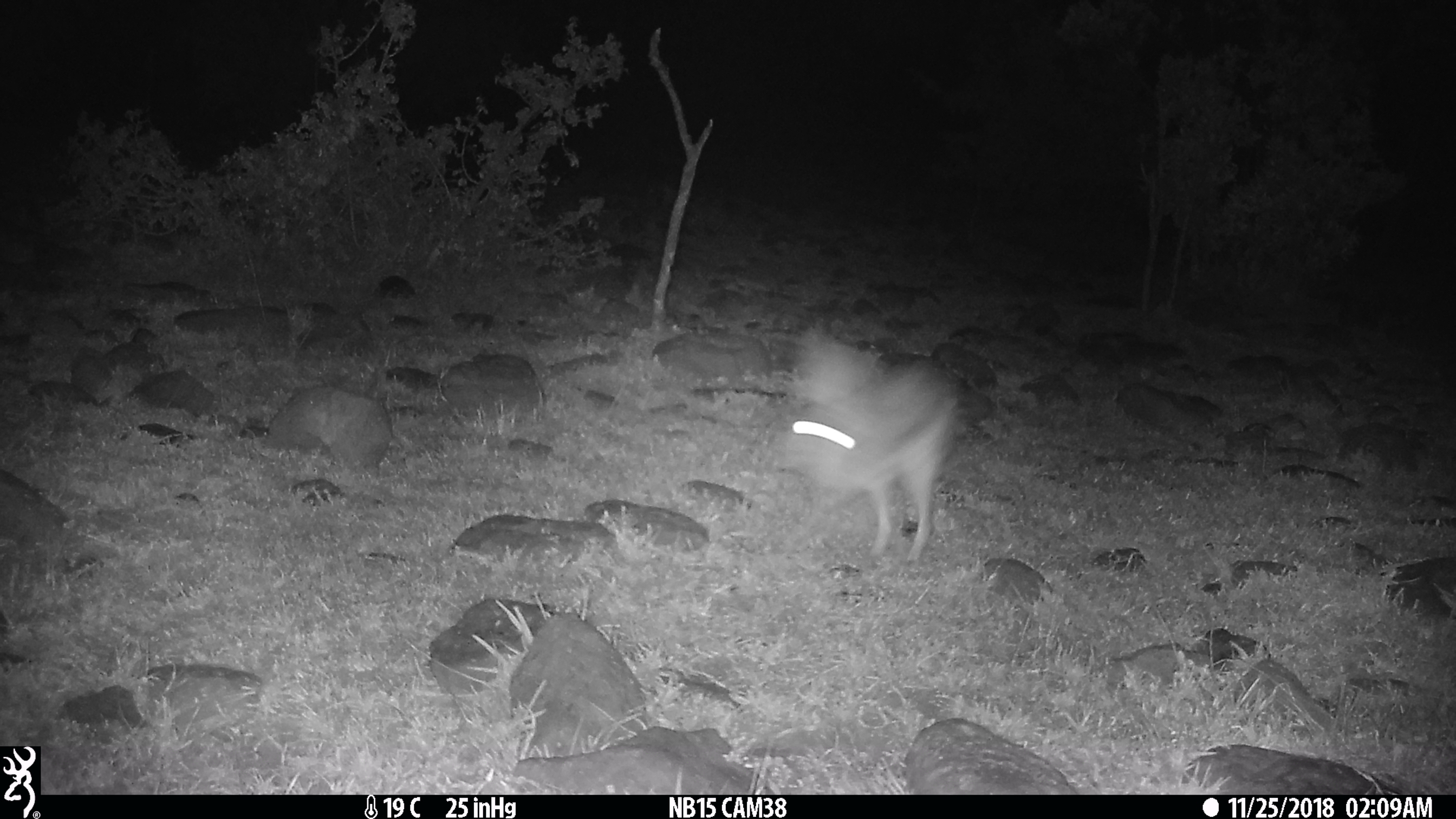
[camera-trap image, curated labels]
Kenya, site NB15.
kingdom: Animalia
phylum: Chordata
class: Mammalia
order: Lagomorpha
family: Leporidae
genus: Lepus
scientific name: Lepus capensis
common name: cape hare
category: hare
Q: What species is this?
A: Hare (cape hare) (Lepus capensis).